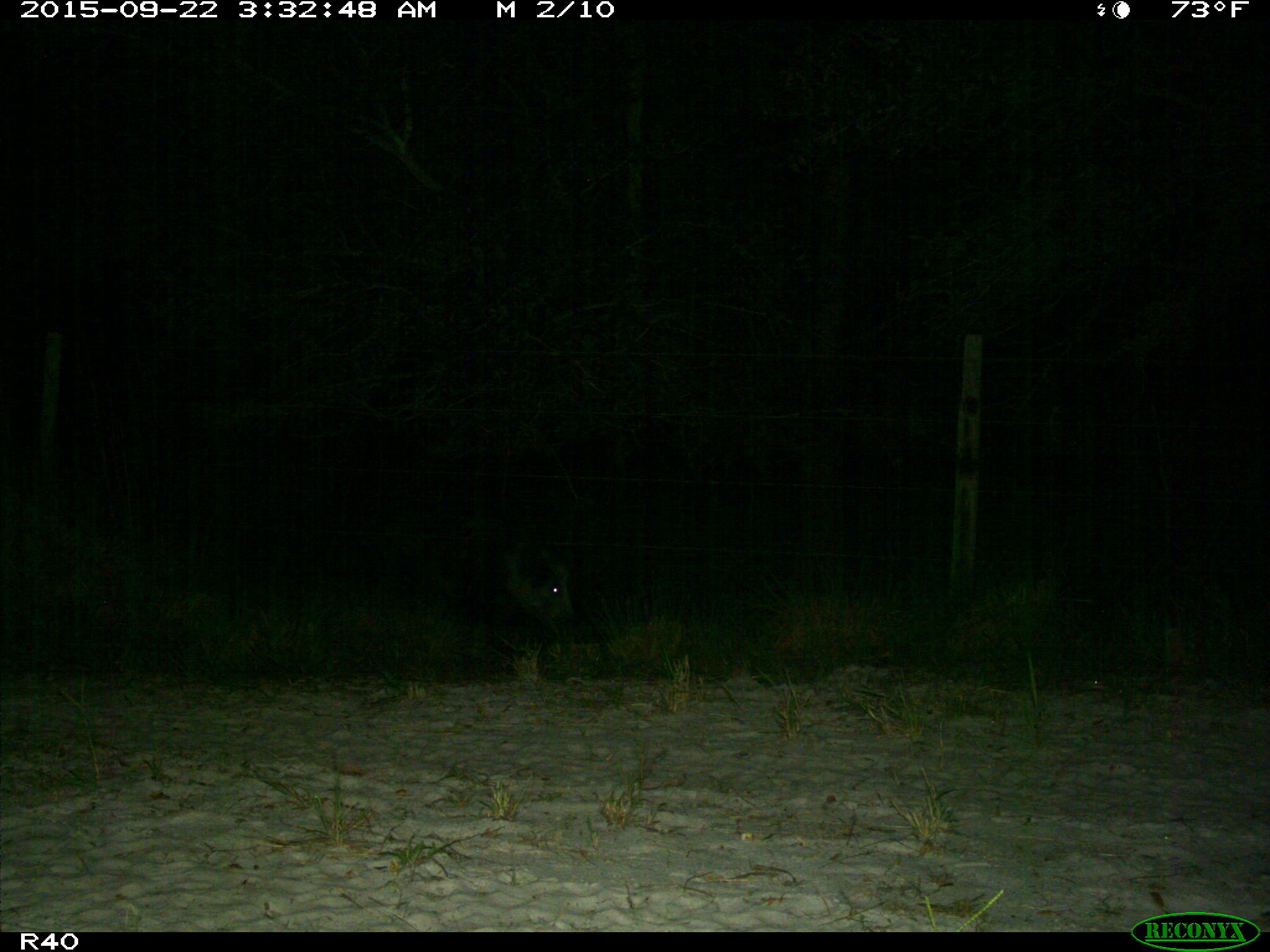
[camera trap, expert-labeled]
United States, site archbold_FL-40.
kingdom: Animalia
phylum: Chordata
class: Mammalia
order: Artiodactyla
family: Suidae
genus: Sus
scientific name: Sus scrofa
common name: wild boar